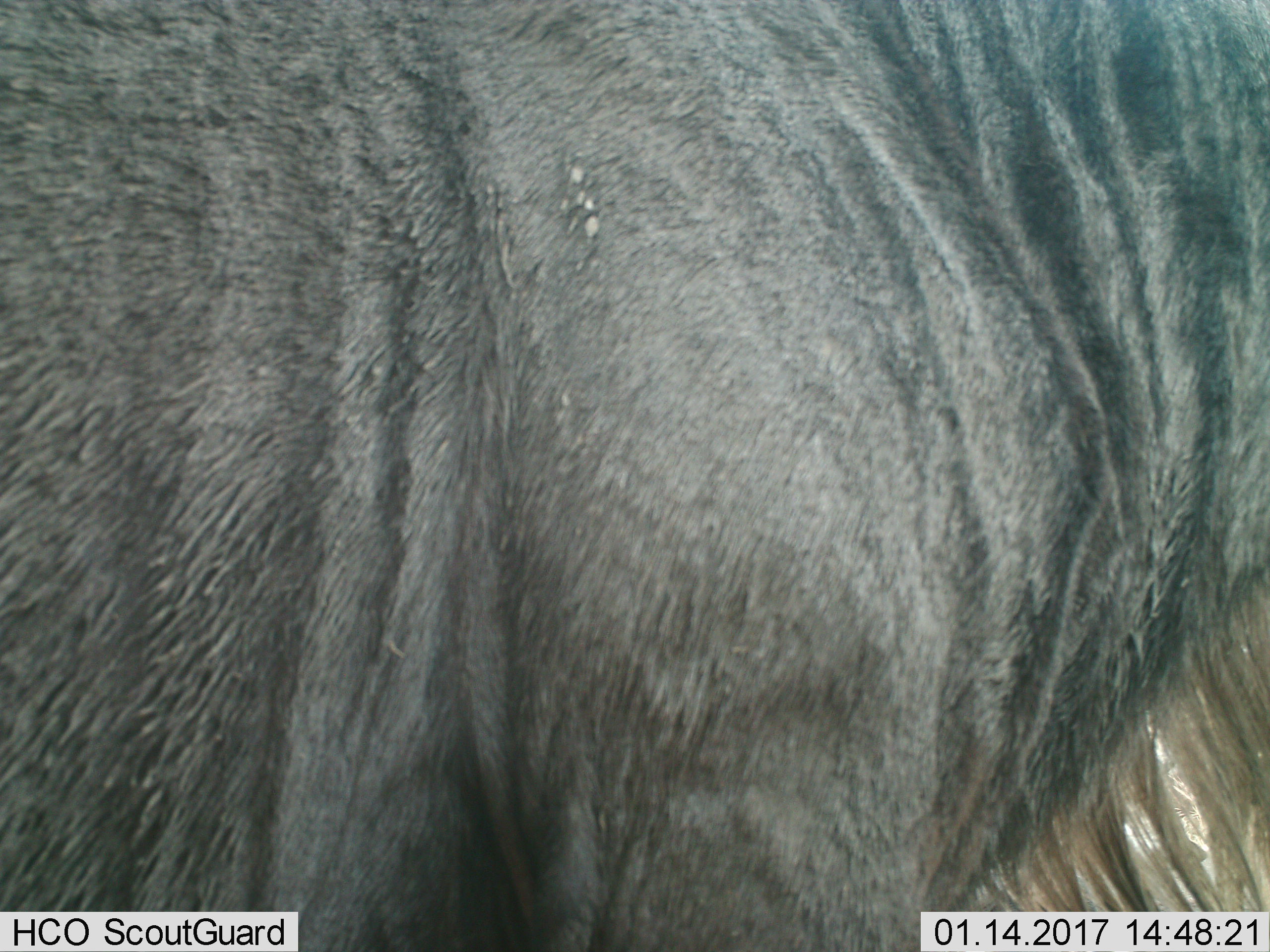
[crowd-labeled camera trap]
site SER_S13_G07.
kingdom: Animalia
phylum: Chordata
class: Mammalia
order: Artiodactyla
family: Bovidae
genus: Connochaetes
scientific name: Connochaetes taurinus taurinus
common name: blue wildebeest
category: wildebeestblue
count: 1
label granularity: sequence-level